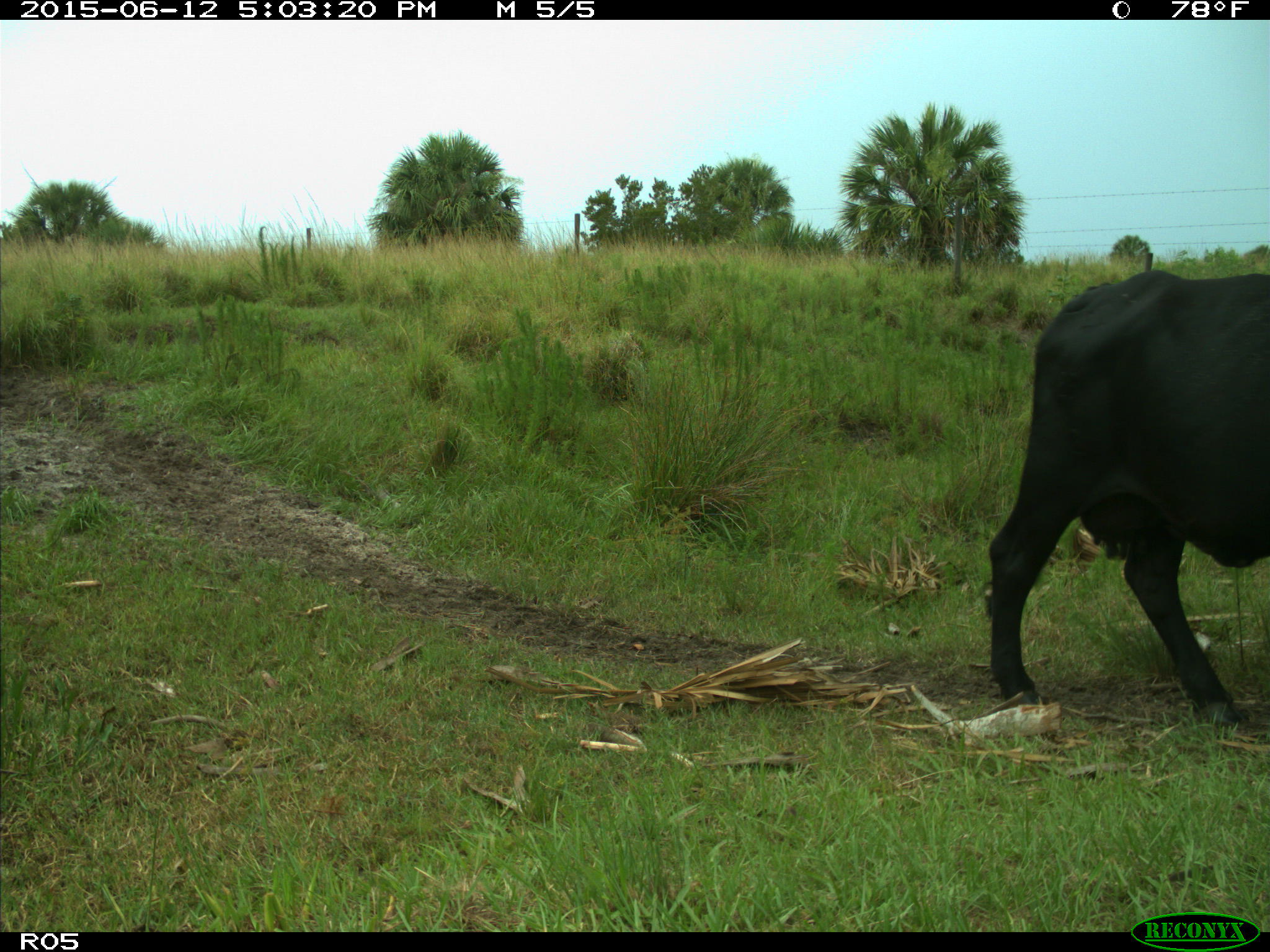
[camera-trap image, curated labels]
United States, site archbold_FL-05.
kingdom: Animalia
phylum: Chordata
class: Mammalia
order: Artiodactyla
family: Bovidae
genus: Bos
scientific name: Bos taurus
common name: domestic cow